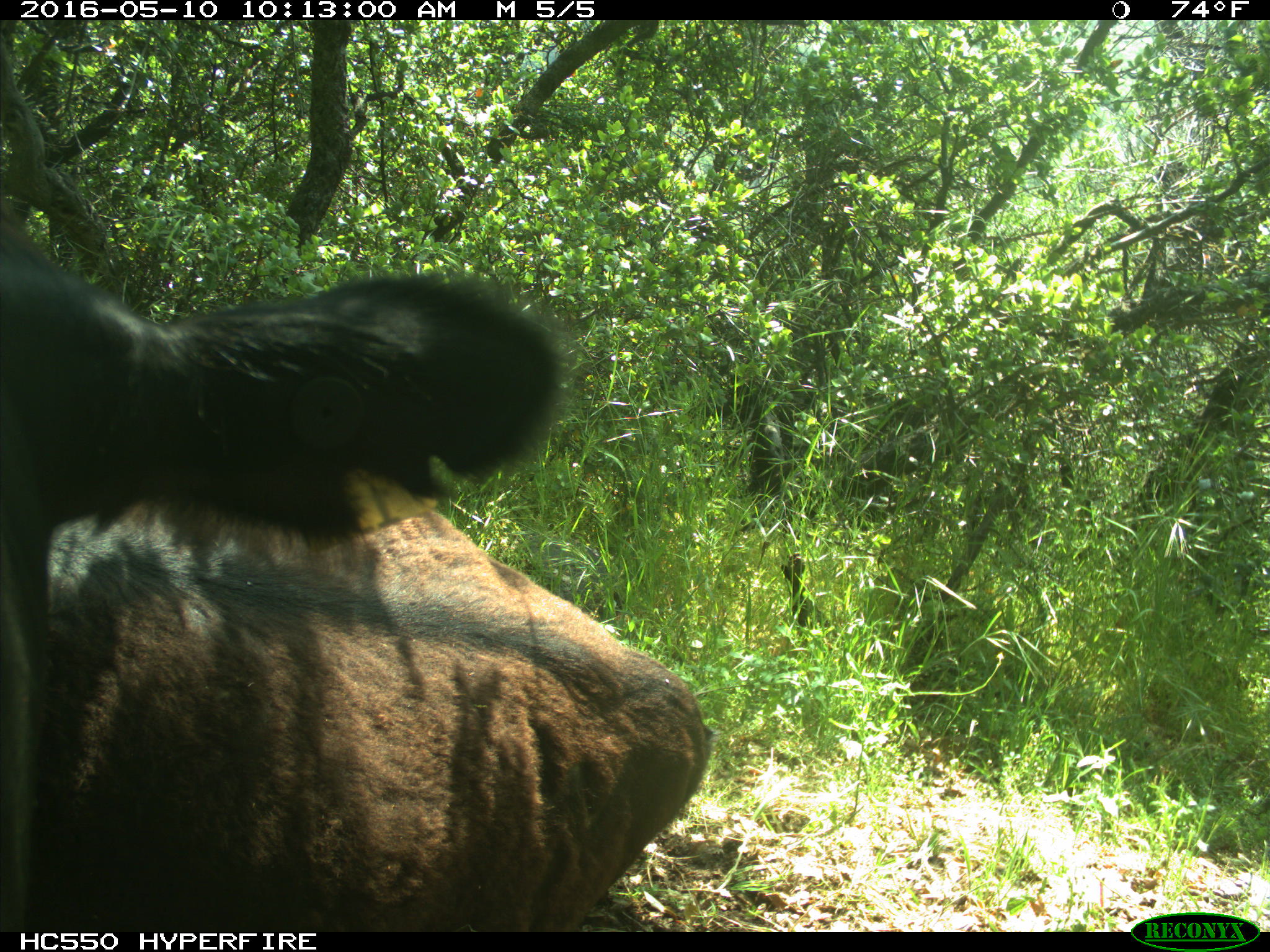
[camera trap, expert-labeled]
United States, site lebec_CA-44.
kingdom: Animalia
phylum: Chordata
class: Mammalia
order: Artiodactyla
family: Bovidae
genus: Bos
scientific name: Bos taurus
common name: domestic cow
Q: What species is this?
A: Bos taurus (domestic cow).